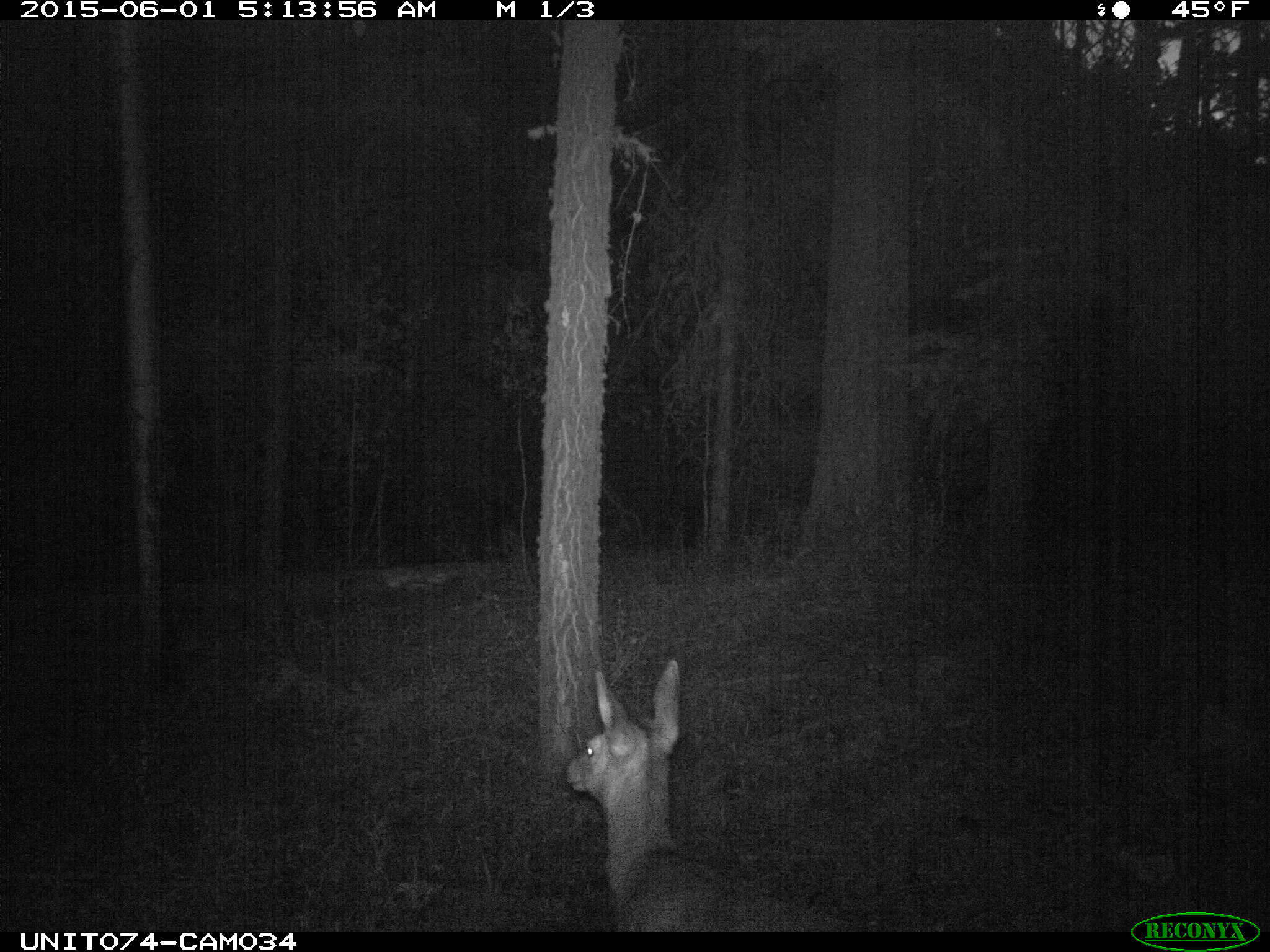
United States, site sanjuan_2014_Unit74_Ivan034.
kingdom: Animalia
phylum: Chordata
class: Mammalia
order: Artiodactyla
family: Cervidae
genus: Odocoileus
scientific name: Odocoileus hemionus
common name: mule deer